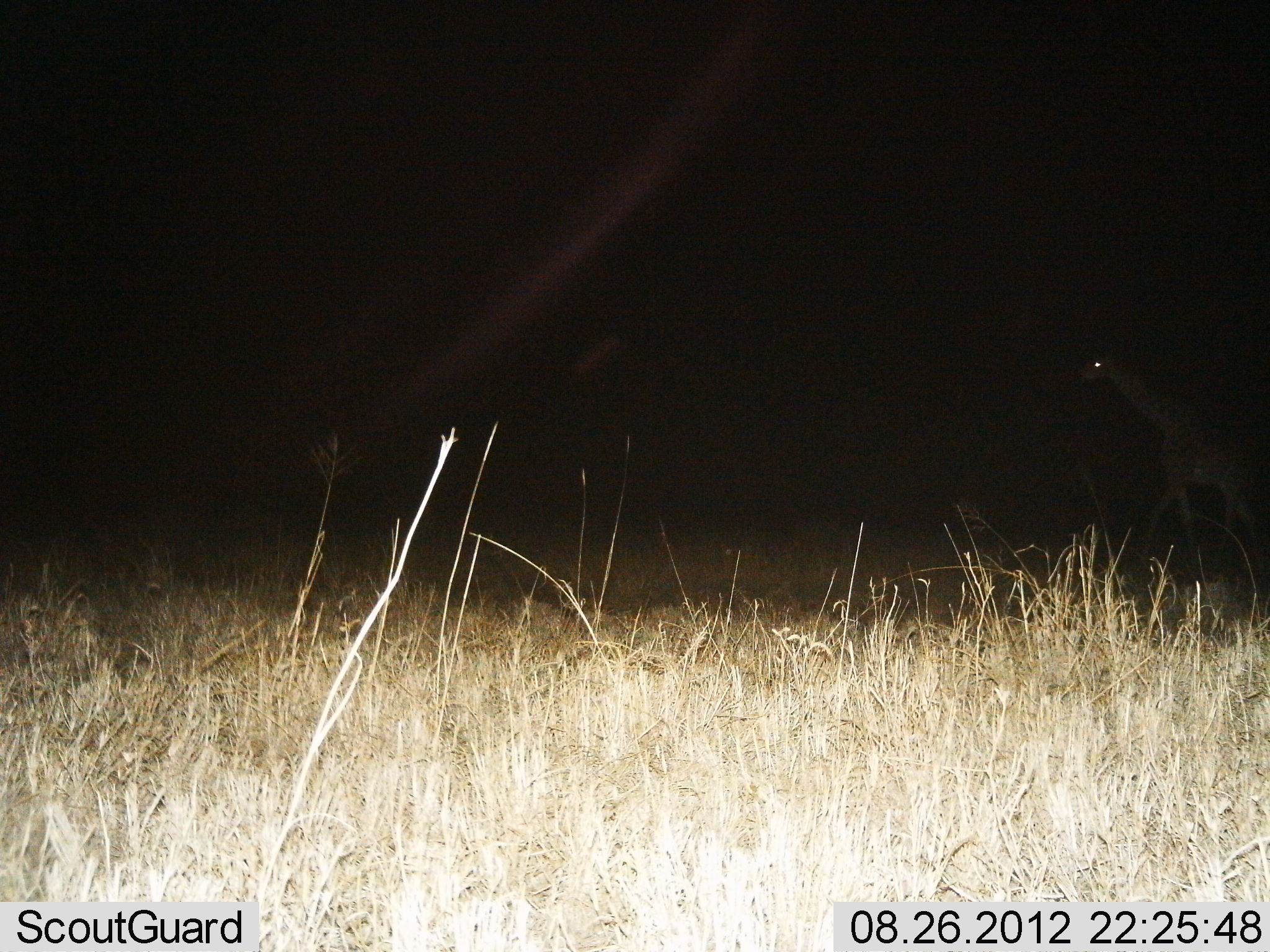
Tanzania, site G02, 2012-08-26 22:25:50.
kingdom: Animalia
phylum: Chordata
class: Mammalia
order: Artiodactyla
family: Giraffidae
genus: Giraffa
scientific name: Giraffa camelopardalis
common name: giraffe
Giraffe (Giraffa camelopardalis), count 1. Behavior (volunteer vote fractions): standing 10%, resting 0%, moving 90%, interacting 0%. Young present (vote fraction): 0%. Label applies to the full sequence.